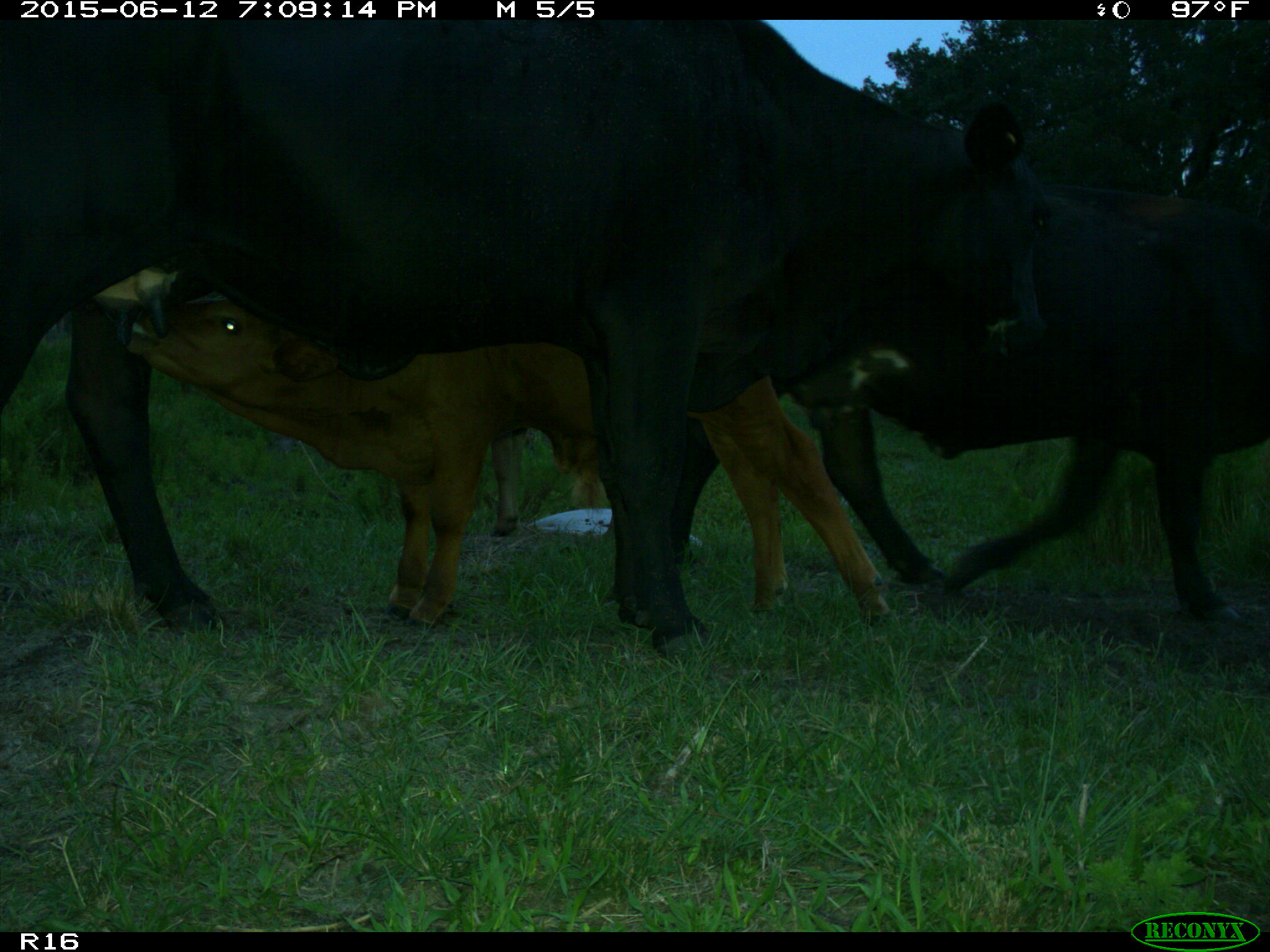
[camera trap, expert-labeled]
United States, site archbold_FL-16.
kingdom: Animalia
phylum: Chordata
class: Mammalia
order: Artiodactyla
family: Bovidae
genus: Bos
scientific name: Bos taurus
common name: domestic cow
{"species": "Bos taurus (domestic cow)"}